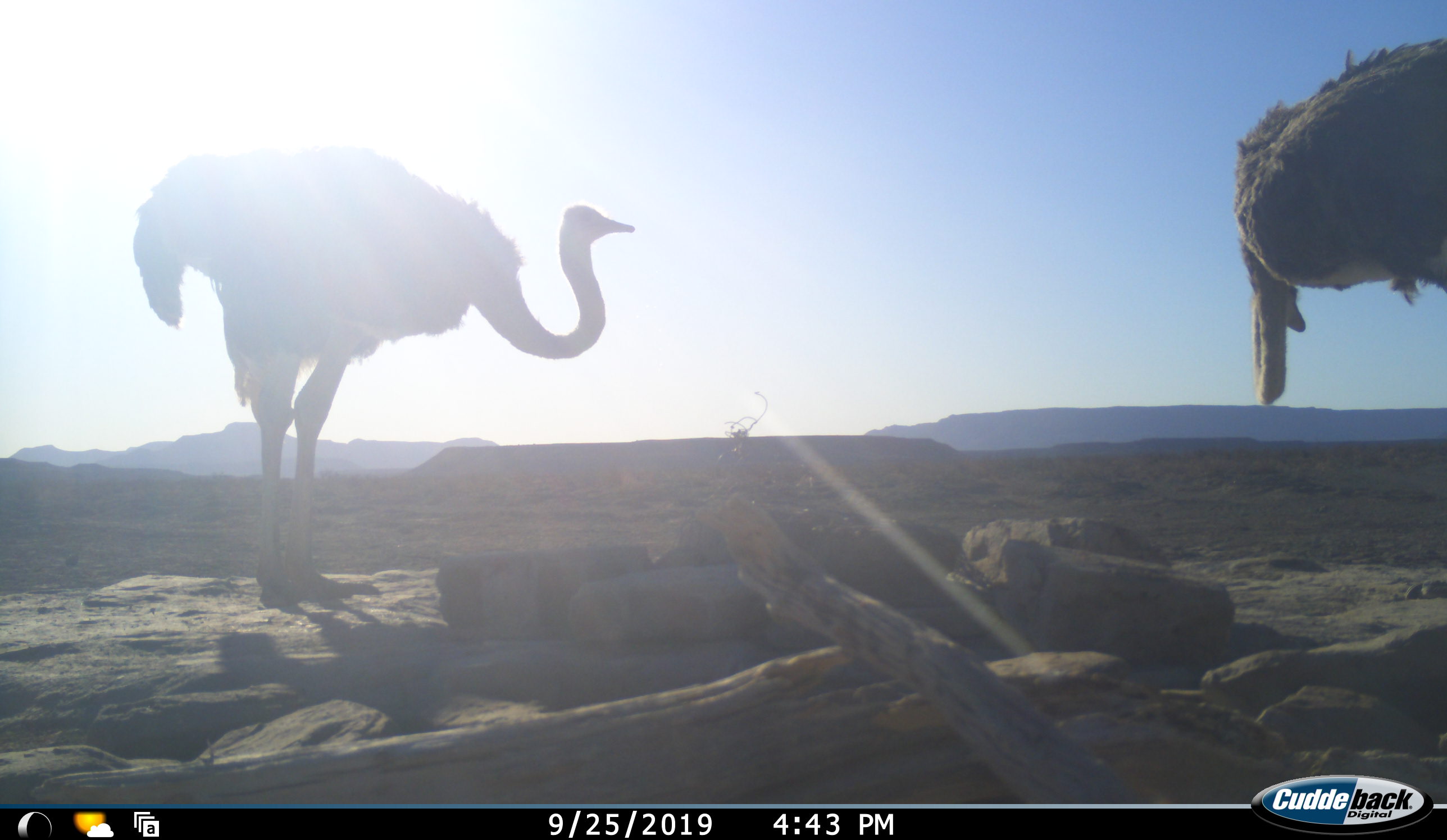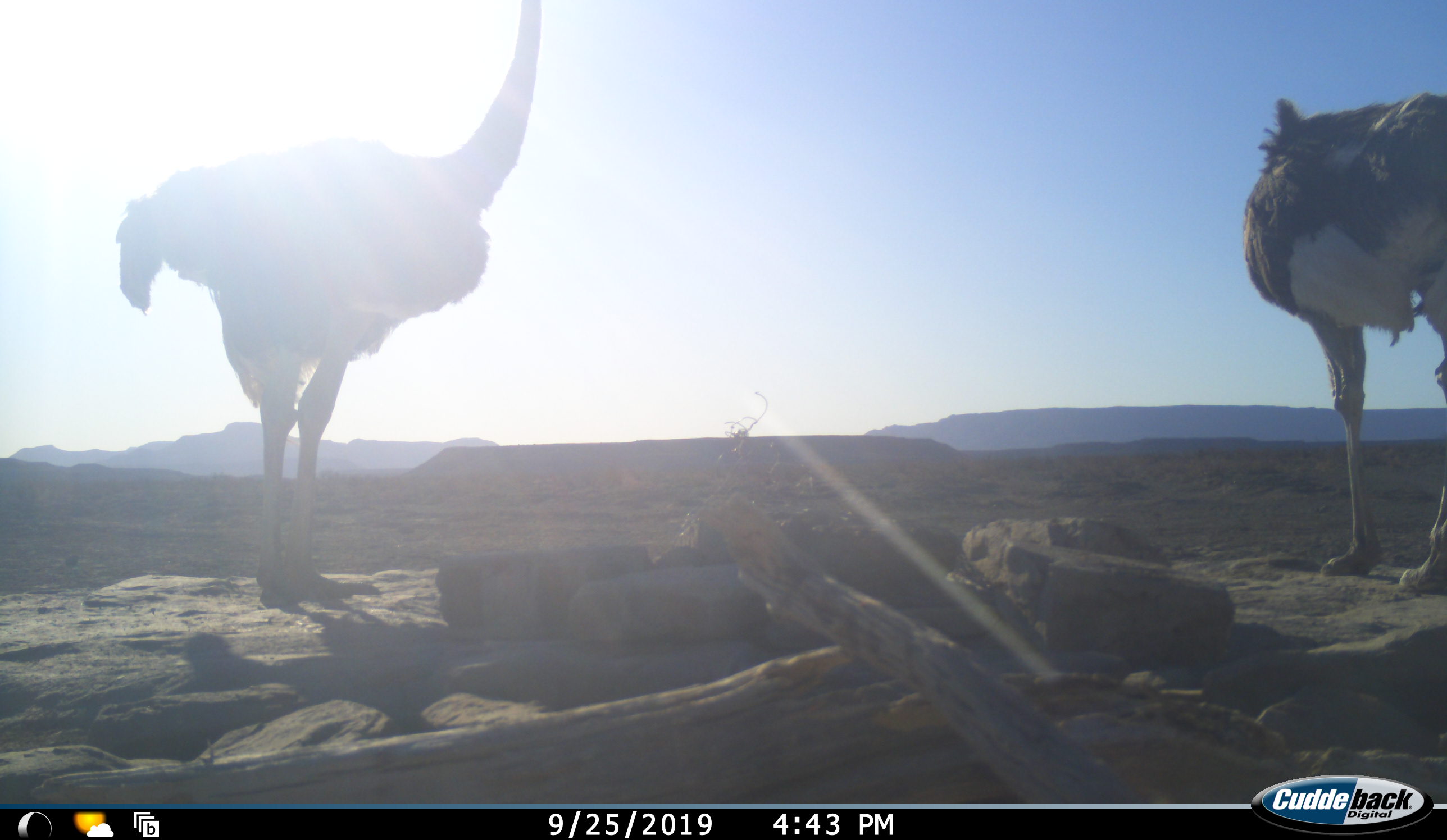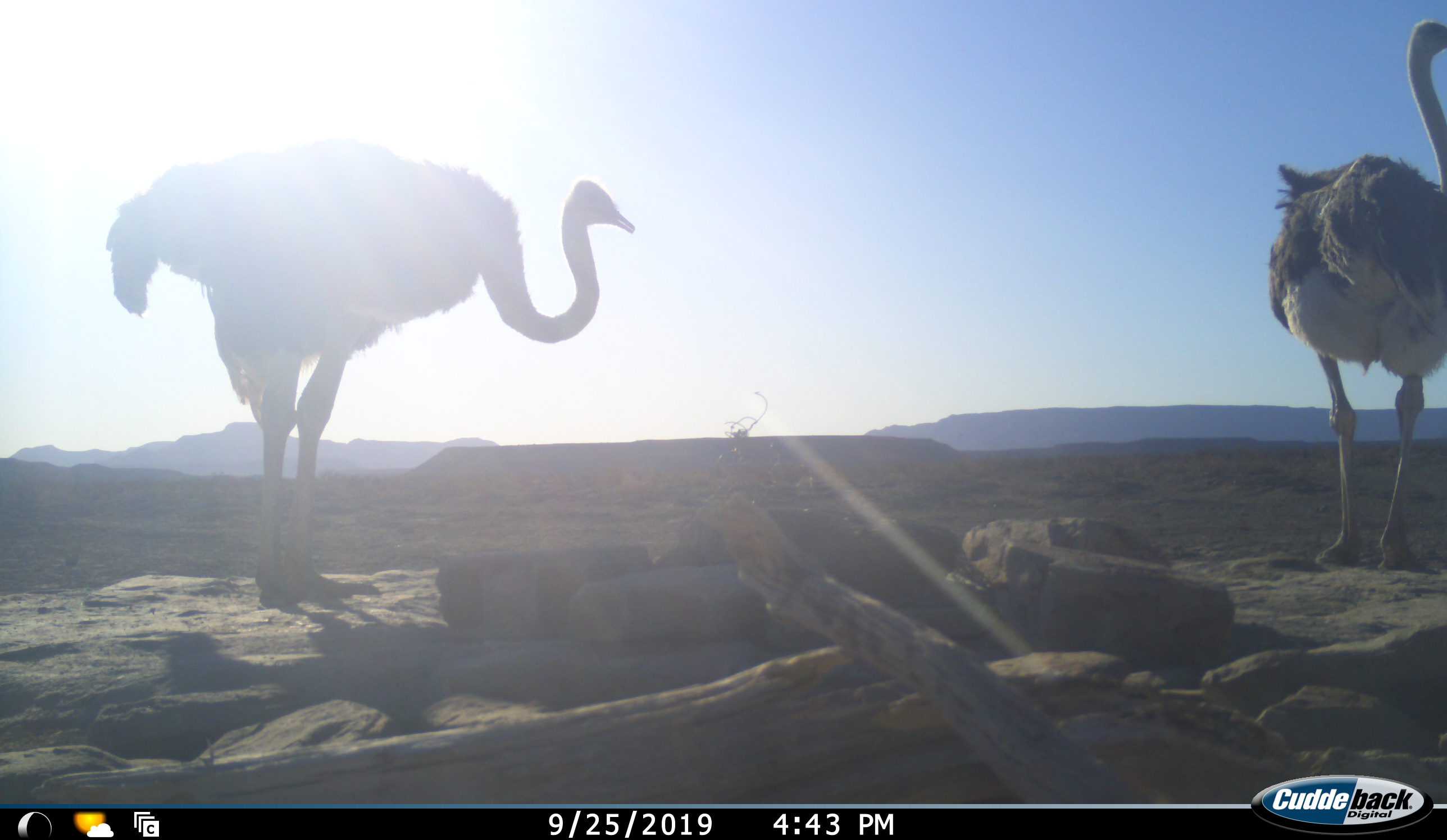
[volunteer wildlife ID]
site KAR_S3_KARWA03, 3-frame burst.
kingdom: Animalia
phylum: Chordata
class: Aves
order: Struthioniformes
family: Struthionidae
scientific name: Struthionidae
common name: ostrich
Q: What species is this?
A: Ostrich (Struthionidae).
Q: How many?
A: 2.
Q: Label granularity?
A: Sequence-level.